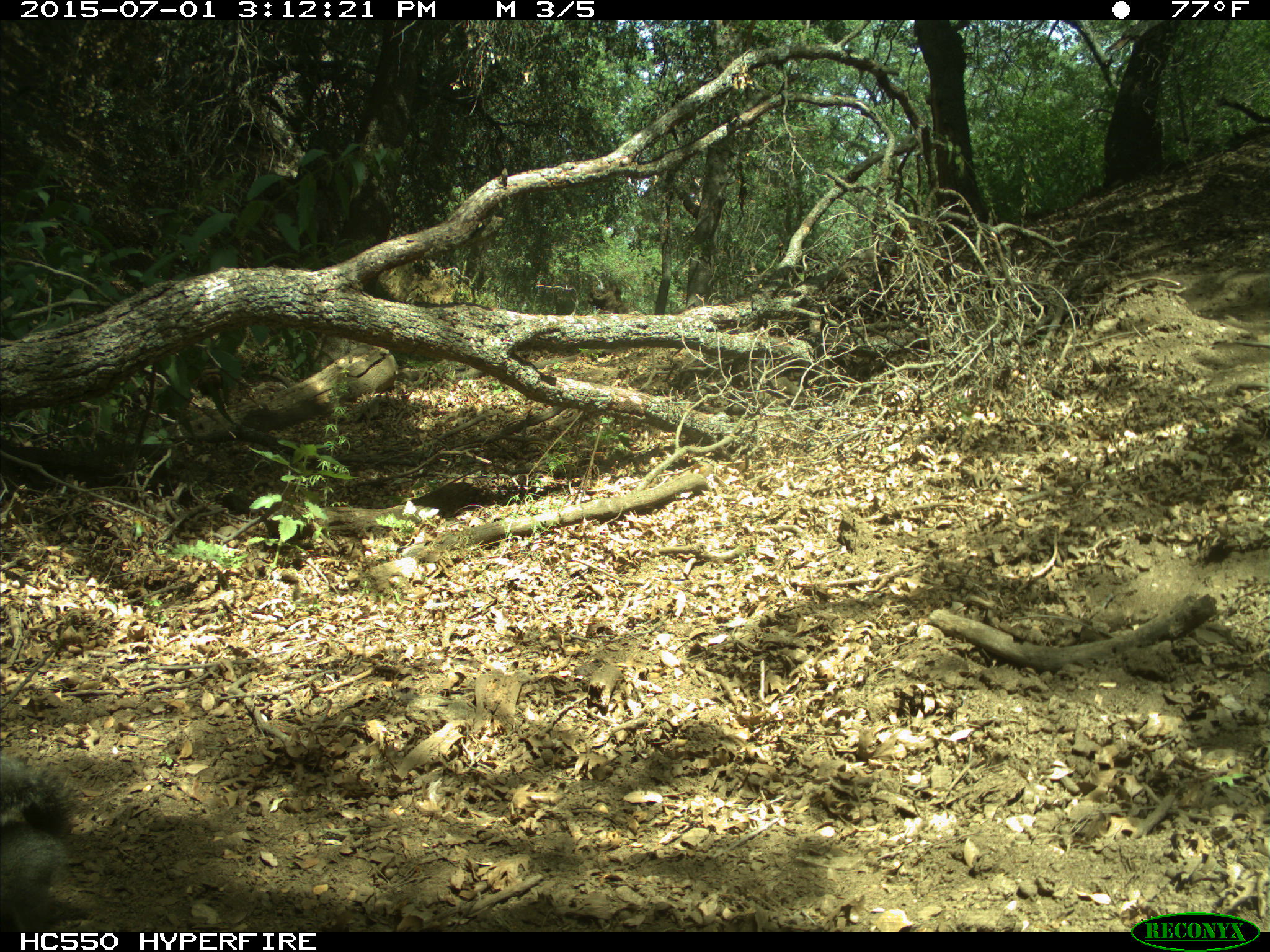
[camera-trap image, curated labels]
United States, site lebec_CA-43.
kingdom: Animalia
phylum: Chordata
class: Mammalia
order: Rodentia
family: Sciuridae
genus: Sciurus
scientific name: Sciurus carolinensis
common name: eastern gray squirrel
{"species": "Sciurus carolinensis (eastern gray squirrel)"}